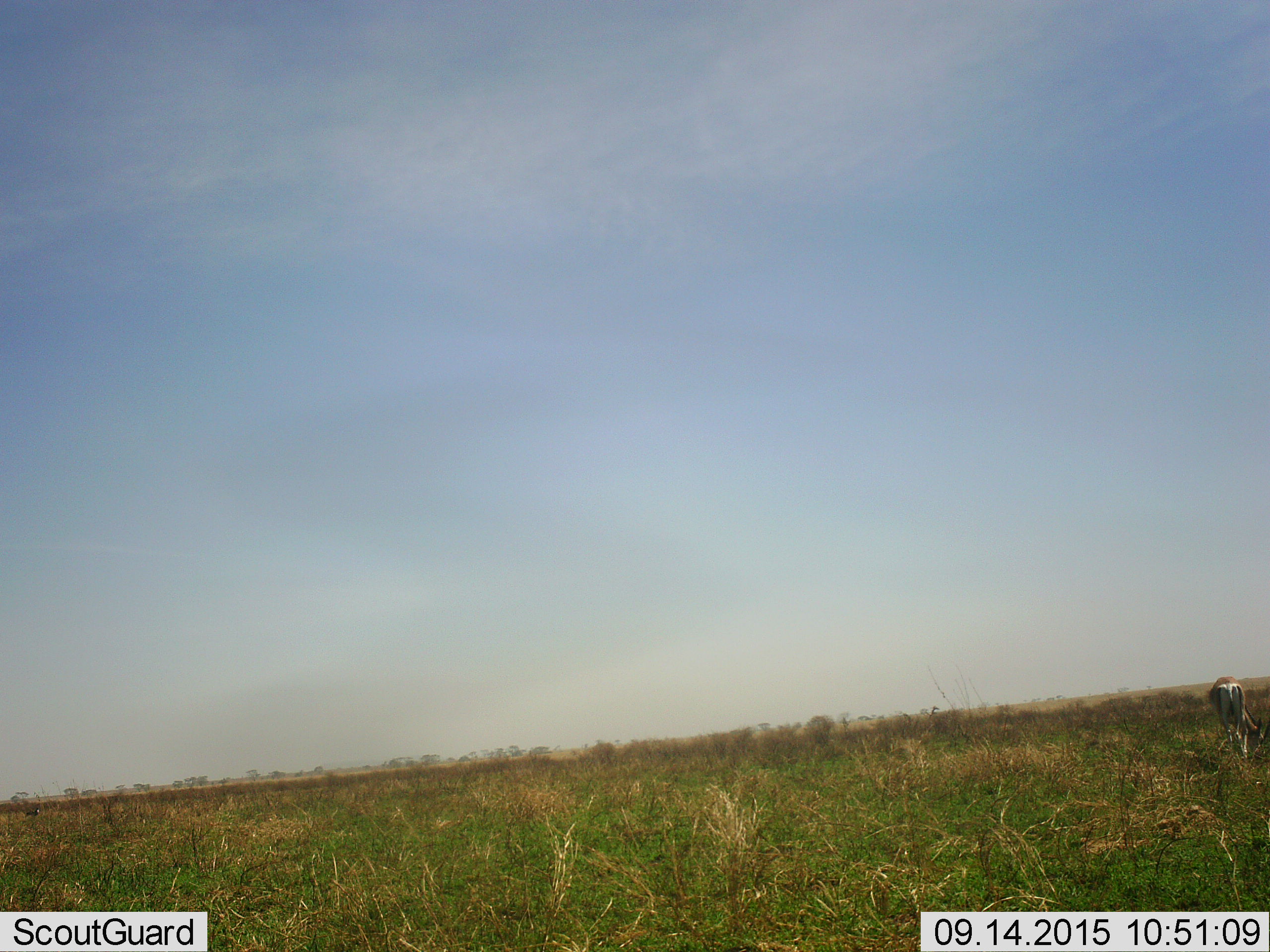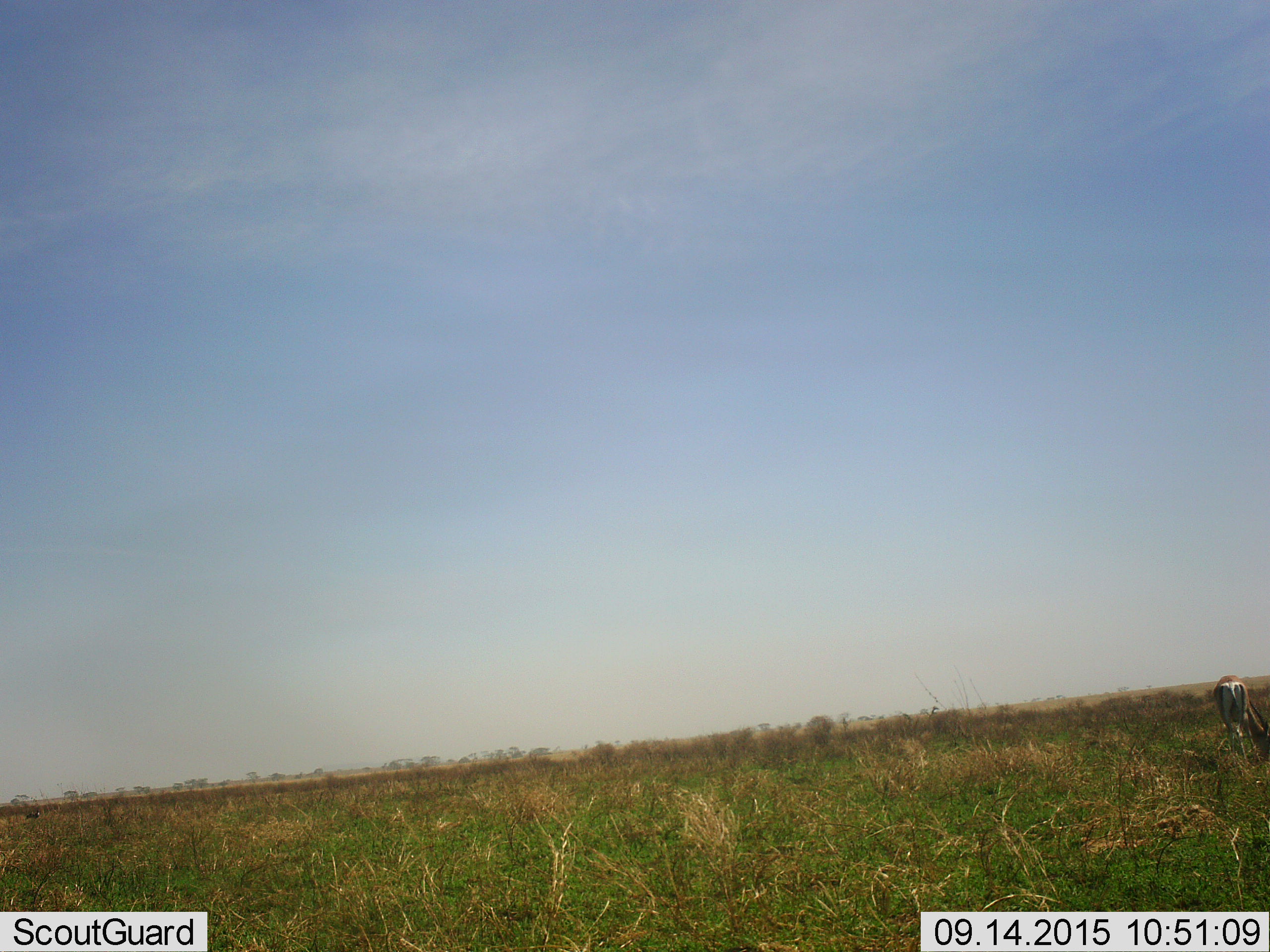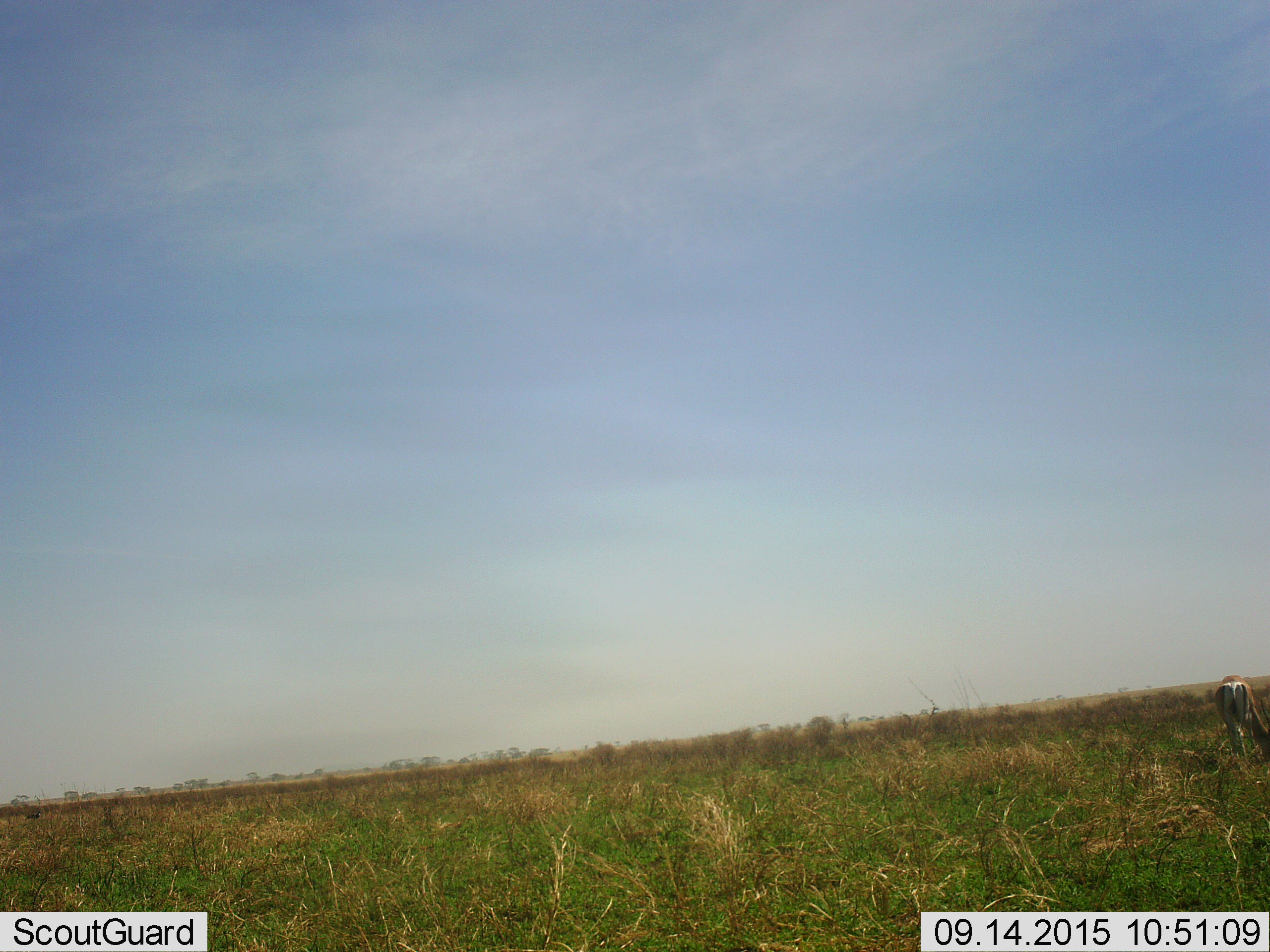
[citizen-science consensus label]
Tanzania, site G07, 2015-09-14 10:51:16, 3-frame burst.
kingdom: Animalia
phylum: Chordata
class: Mammalia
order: Artiodactyla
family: Bovidae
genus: Nanger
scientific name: Nanger granti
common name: grant's gazelle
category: gazellegrants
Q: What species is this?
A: Gazellegrants (grant's gazelle) (Nanger granti).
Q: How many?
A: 1.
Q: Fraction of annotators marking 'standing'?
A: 60%.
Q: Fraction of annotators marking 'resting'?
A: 0%.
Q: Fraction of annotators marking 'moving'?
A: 0%.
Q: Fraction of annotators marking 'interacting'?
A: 0%.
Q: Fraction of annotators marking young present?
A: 0%.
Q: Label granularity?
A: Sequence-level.